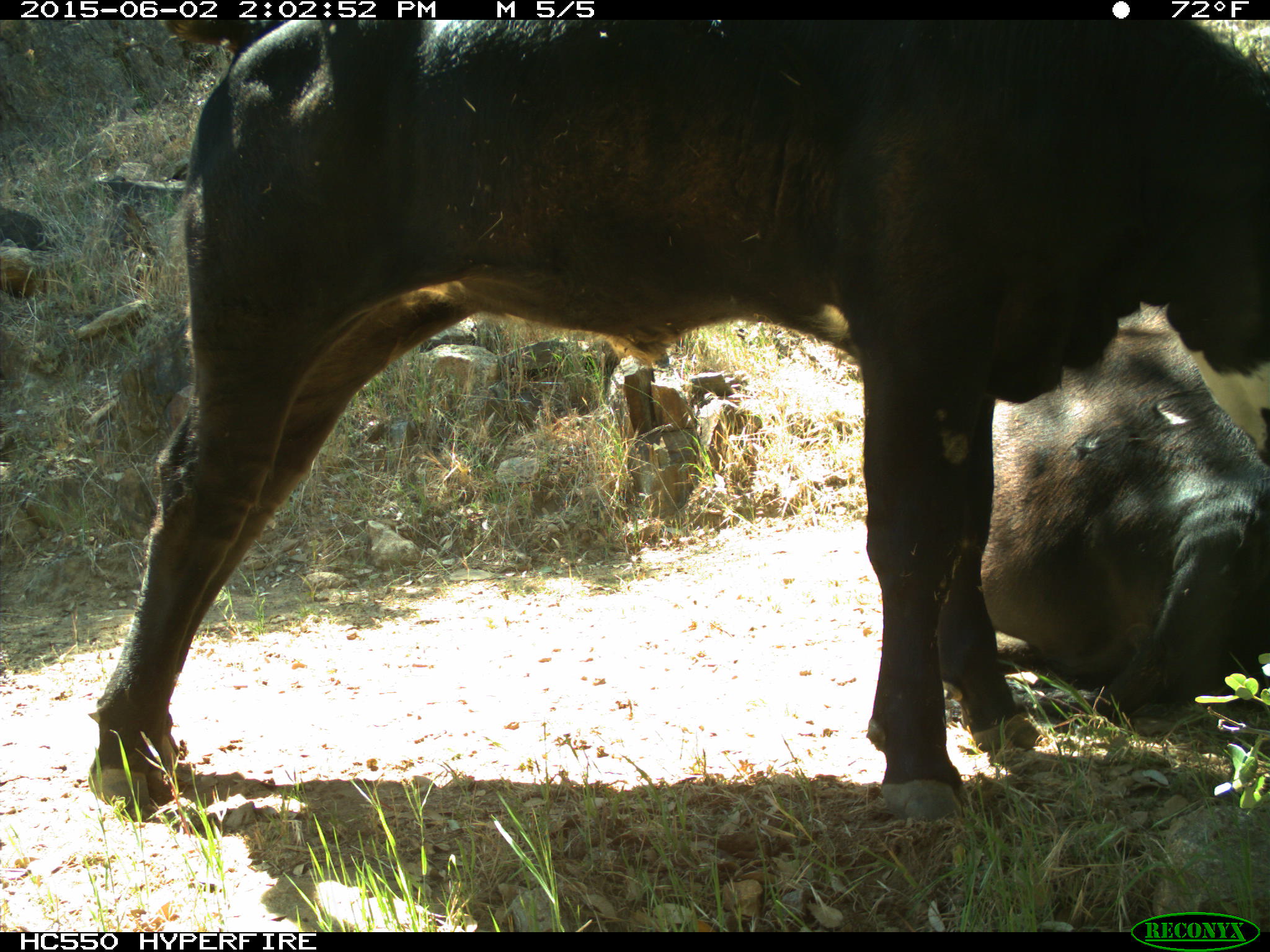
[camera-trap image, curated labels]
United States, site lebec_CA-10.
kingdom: Animalia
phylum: Chordata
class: Mammalia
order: Artiodactyla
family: Bovidae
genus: Bos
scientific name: Bos taurus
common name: domestic cow